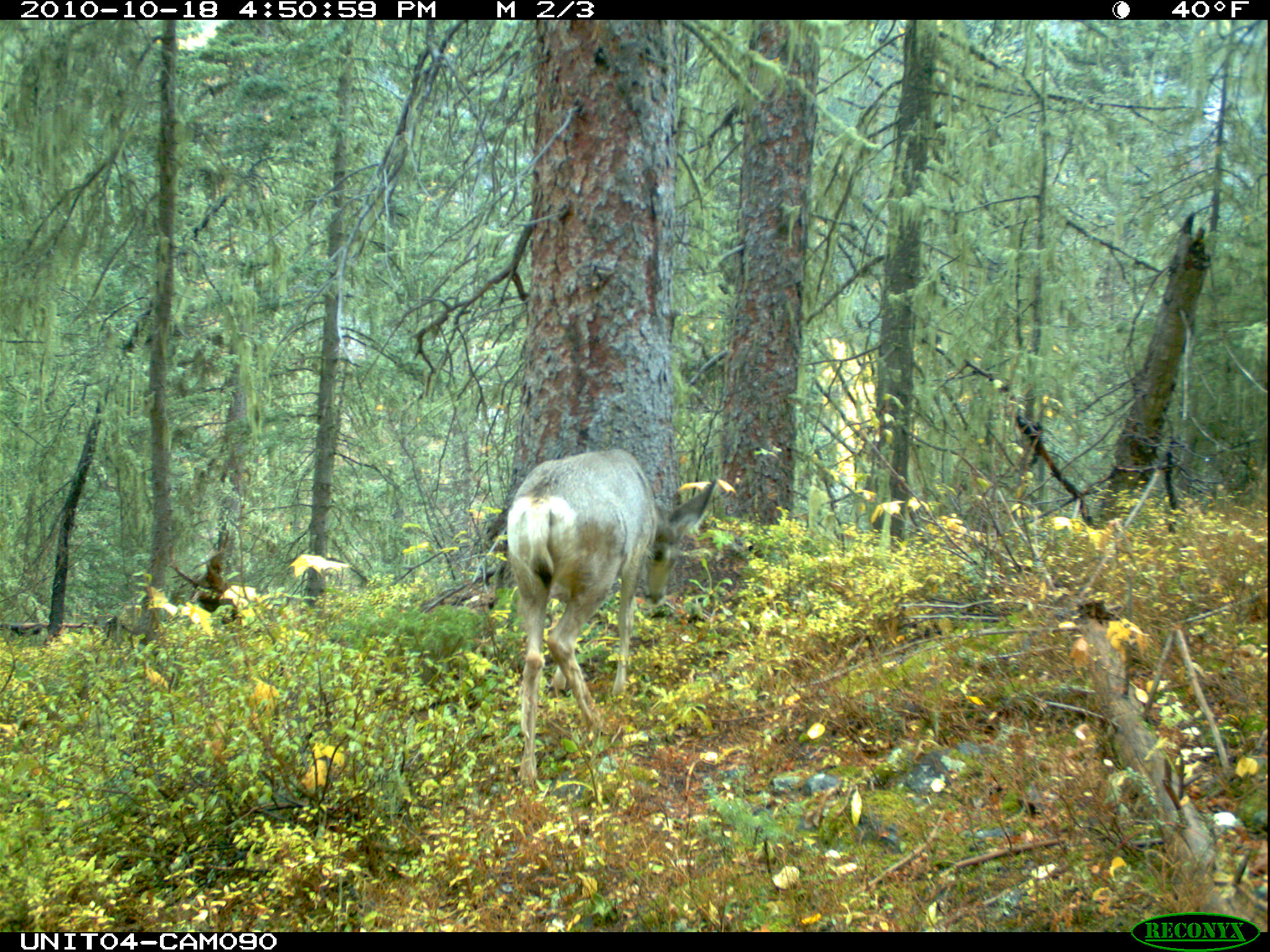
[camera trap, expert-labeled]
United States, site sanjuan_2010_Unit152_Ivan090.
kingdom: Animalia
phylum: Chordata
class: Mammalia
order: Artiodactyla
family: Cervidae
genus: Odocoileus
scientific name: Odocoileus hemionus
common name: mule deer